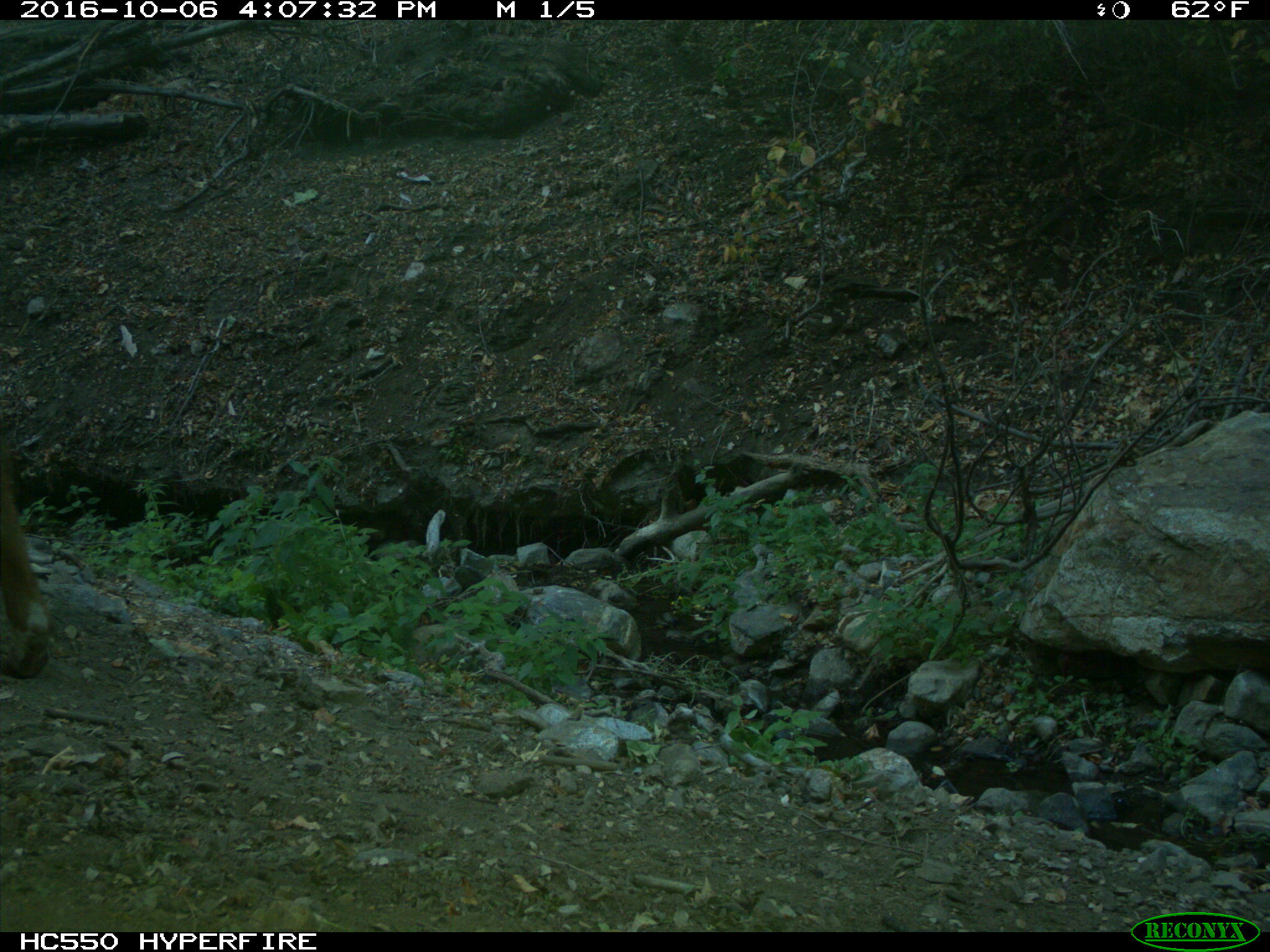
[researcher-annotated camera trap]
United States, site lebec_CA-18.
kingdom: Animalia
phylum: Chordata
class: Mammalia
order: Artiodactyla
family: Bovidae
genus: Bos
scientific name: Bos taurus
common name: domestic cow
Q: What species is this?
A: Bos taurus (domestic cow).